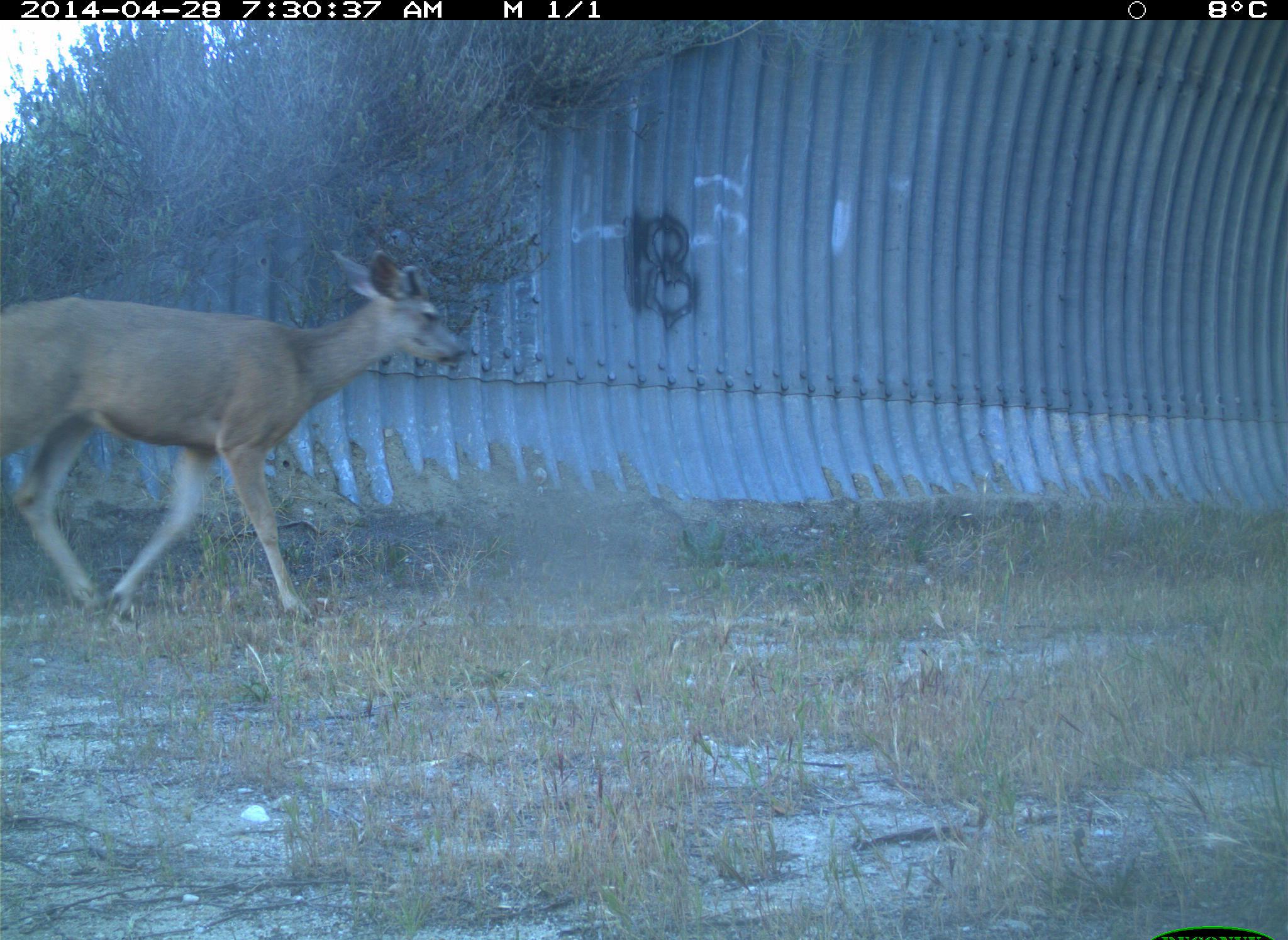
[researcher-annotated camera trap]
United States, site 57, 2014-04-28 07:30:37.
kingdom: Animalia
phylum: Chordata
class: Mammalia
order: Artiodactyla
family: Cervidae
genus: Odocoileus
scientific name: Odocoileus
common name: deer